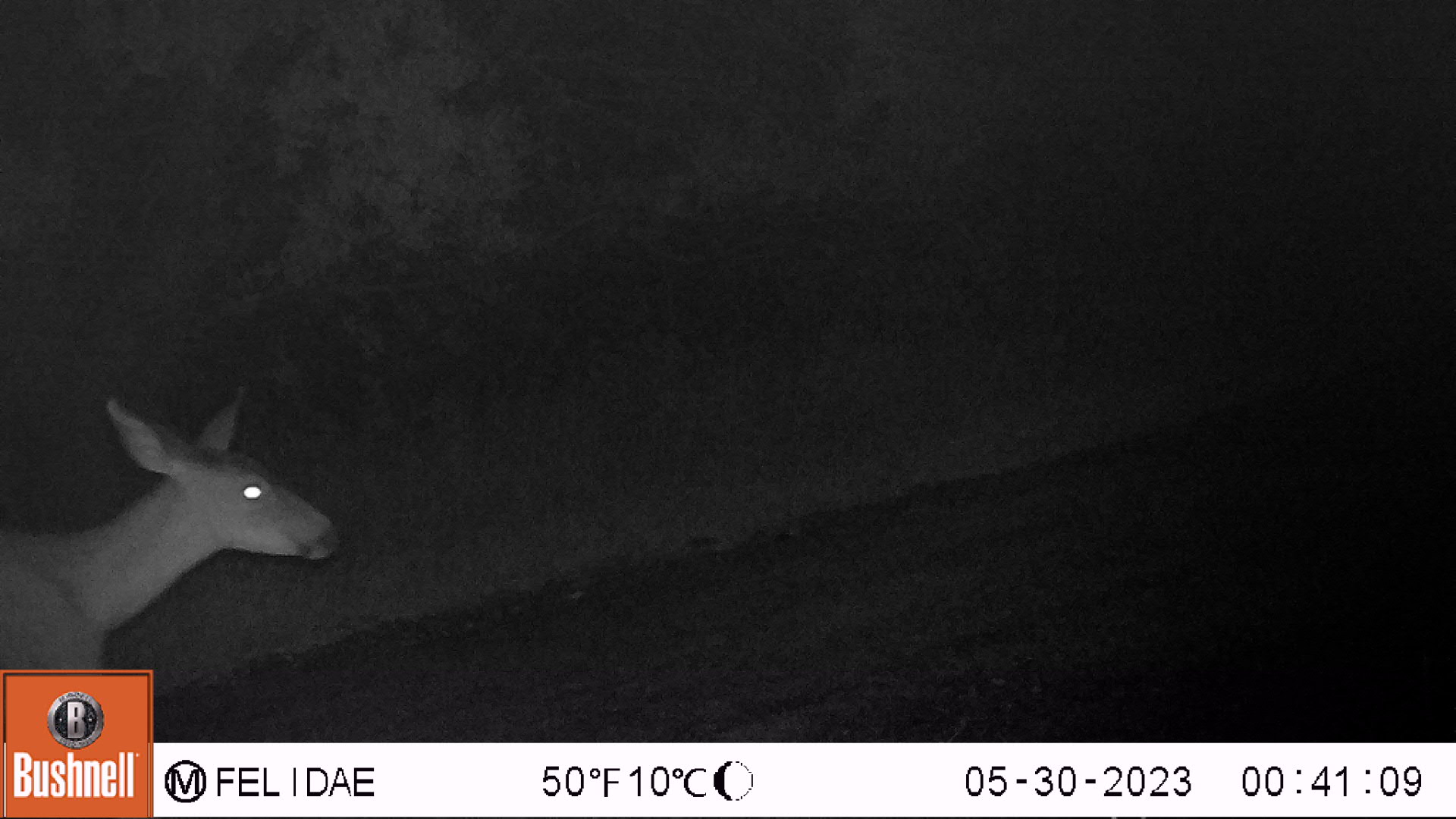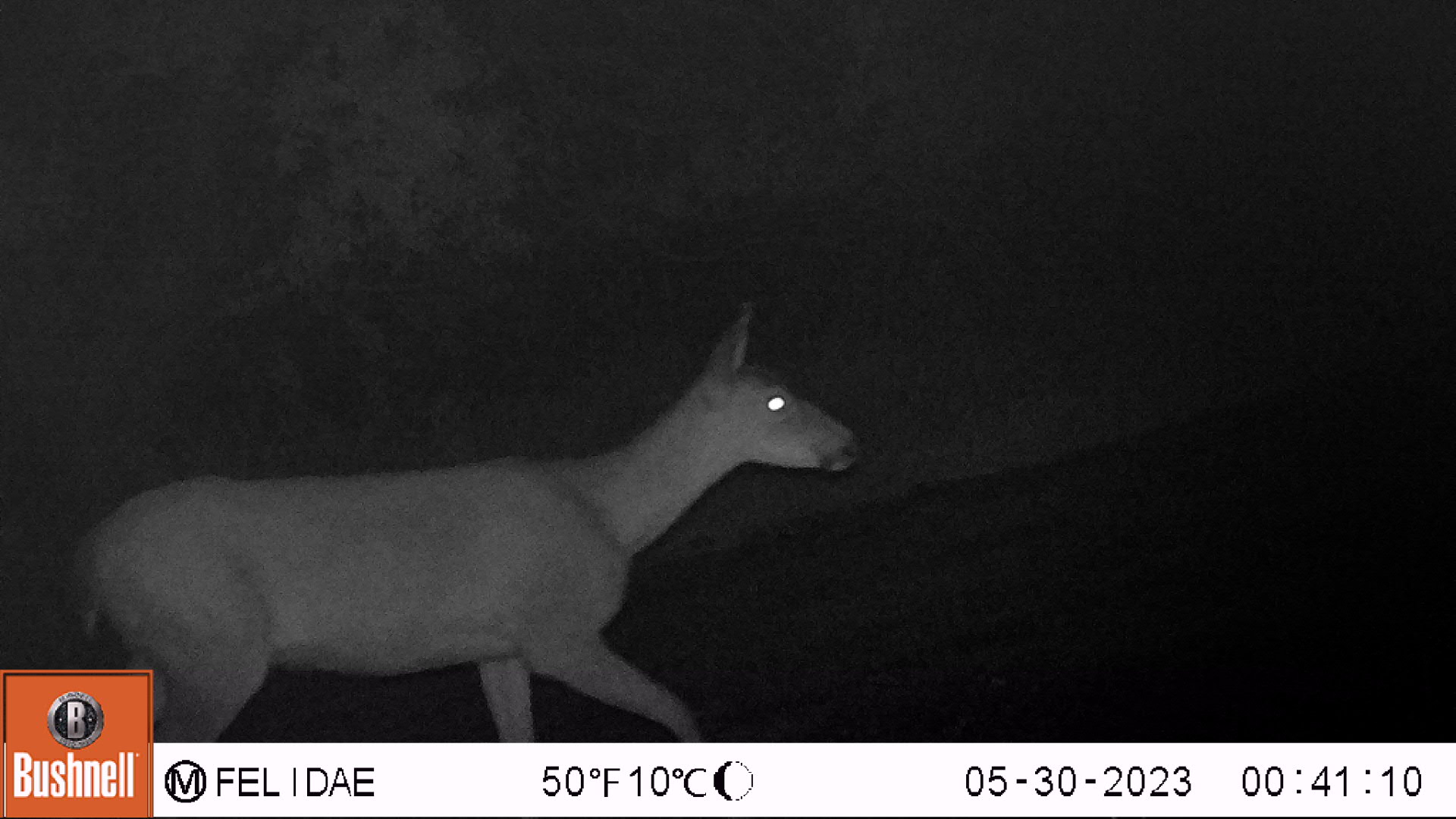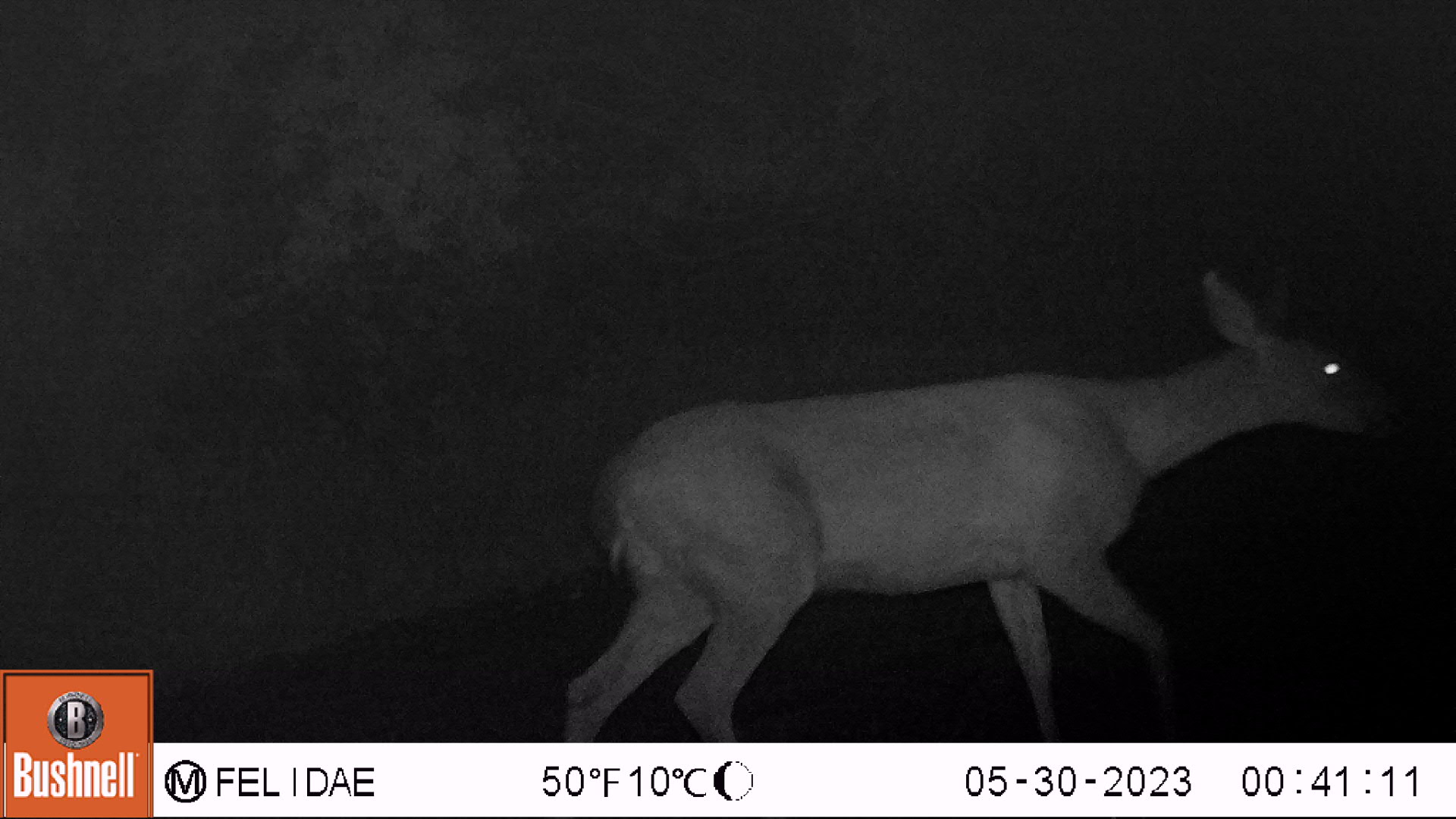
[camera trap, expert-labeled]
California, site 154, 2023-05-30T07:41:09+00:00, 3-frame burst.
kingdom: Animalia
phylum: Chordata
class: Mammalia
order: Artiodactyla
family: Cervidae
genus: Odocoileus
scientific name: Odocoileus hemionus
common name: mule deer